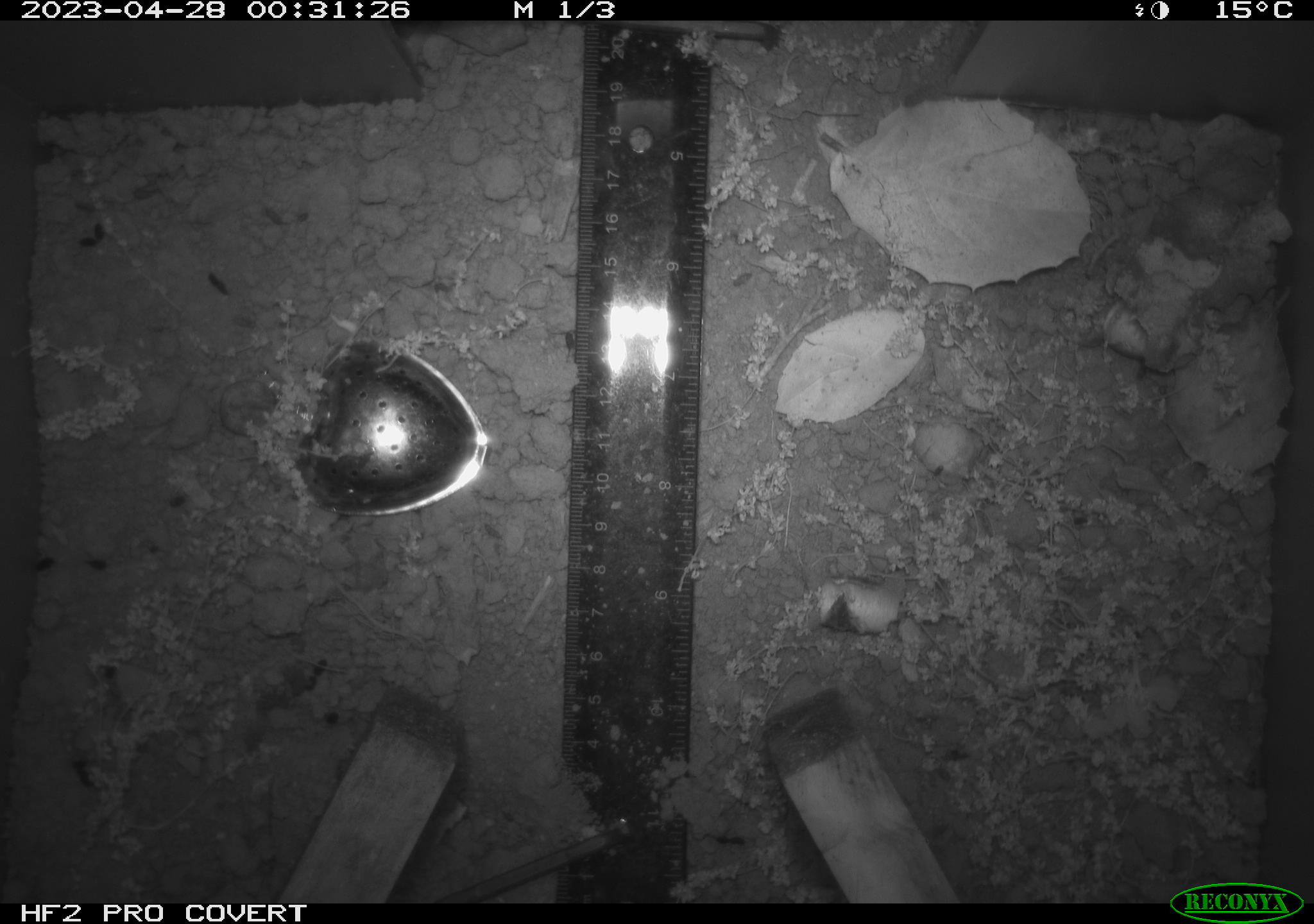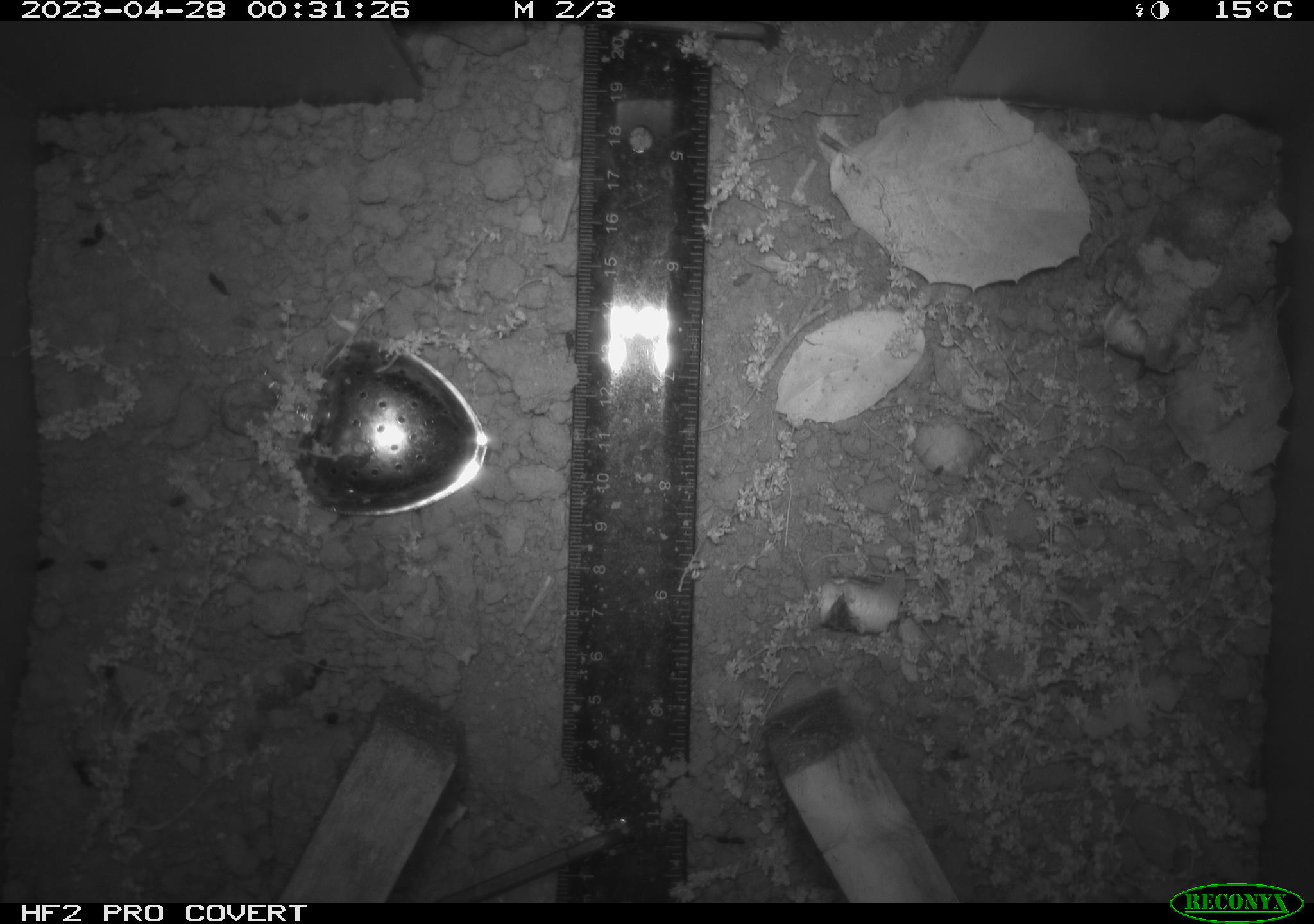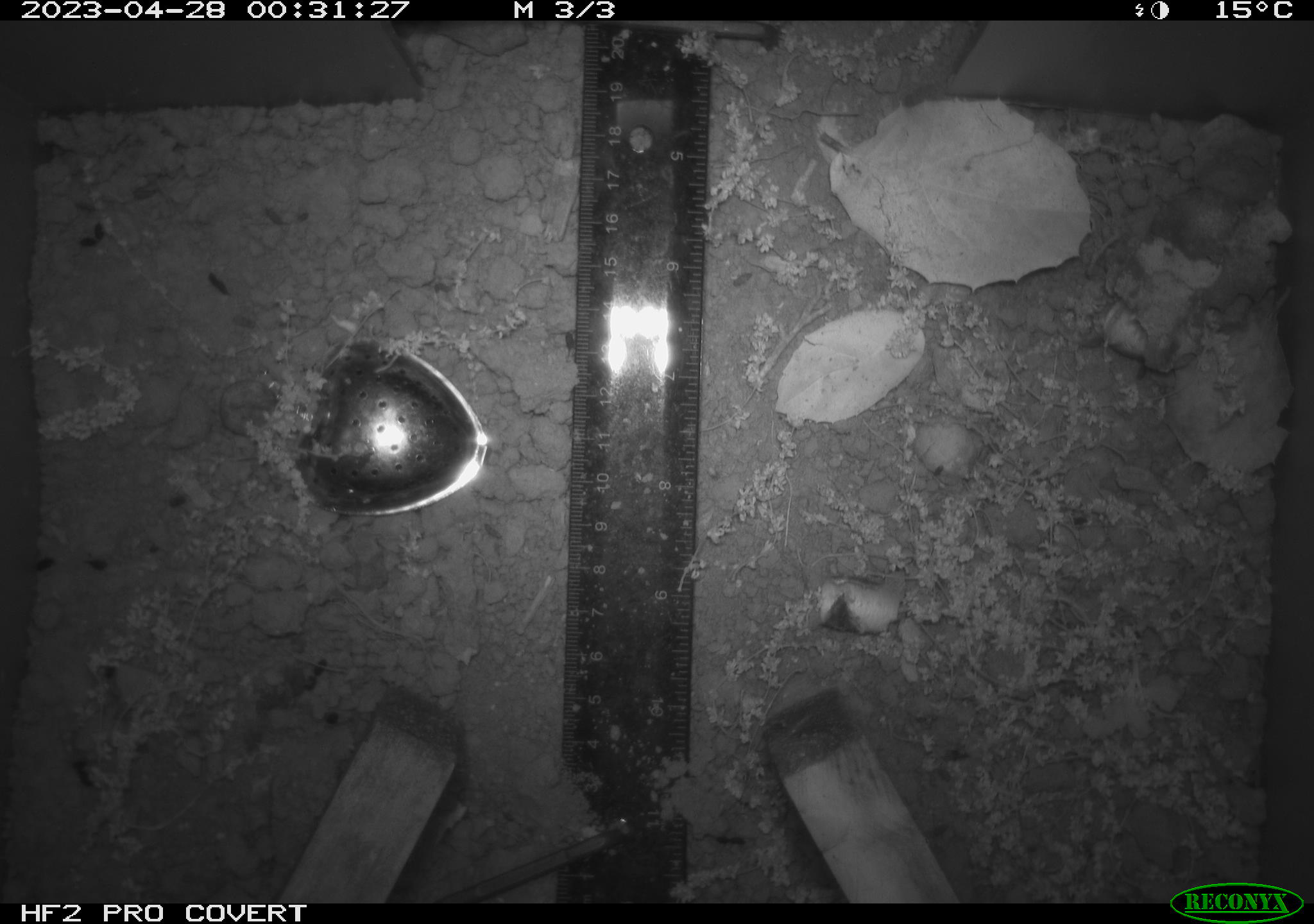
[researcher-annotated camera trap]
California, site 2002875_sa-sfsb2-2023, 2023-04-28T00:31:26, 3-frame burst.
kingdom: Animalia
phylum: Chordata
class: Mammalia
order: Rodentia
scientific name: Rodentia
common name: mouse species